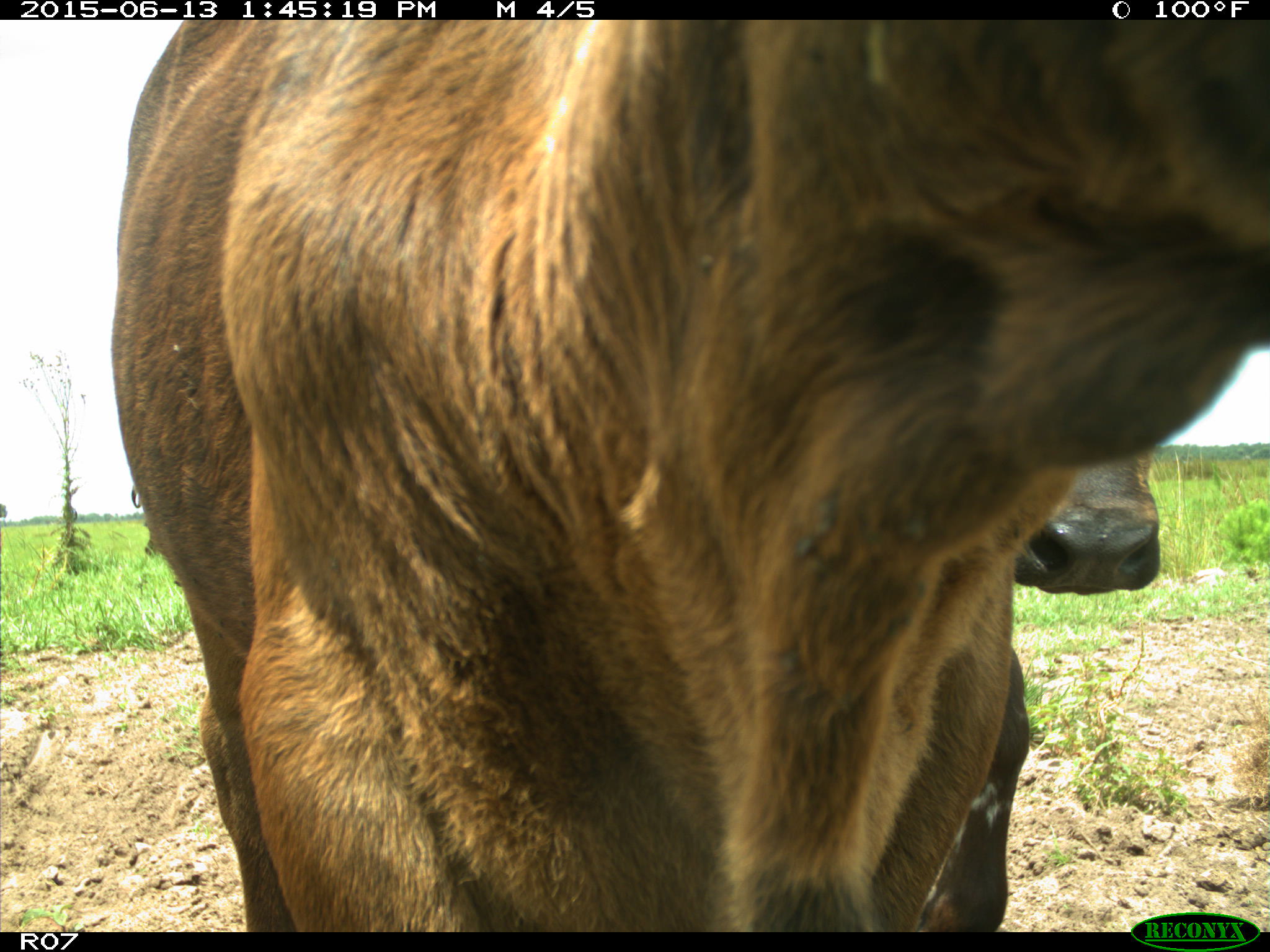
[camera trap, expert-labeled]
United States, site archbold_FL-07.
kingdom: Animalia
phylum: Chordata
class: Mammalia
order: Artiodactyla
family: Bovidae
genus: Bos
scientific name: Bos taurus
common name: domestic cow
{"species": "Bos taurus (domestic cow)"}